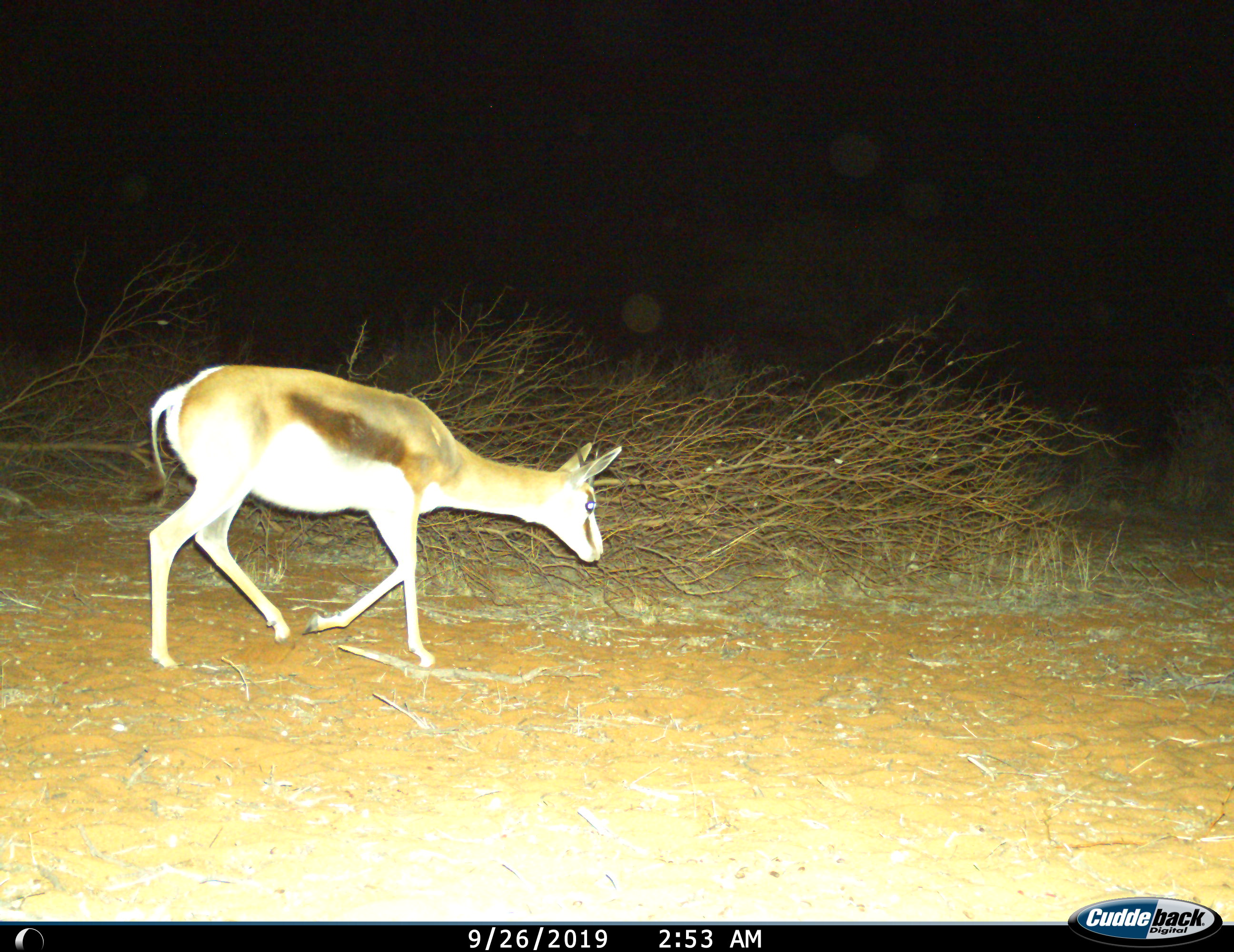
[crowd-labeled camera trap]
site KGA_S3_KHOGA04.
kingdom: Animalia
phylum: Chordata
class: Mammalia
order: Artiodactyla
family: Bovidae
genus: Antidorcas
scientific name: Antidorcas marsupialis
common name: springbok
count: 1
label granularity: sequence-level